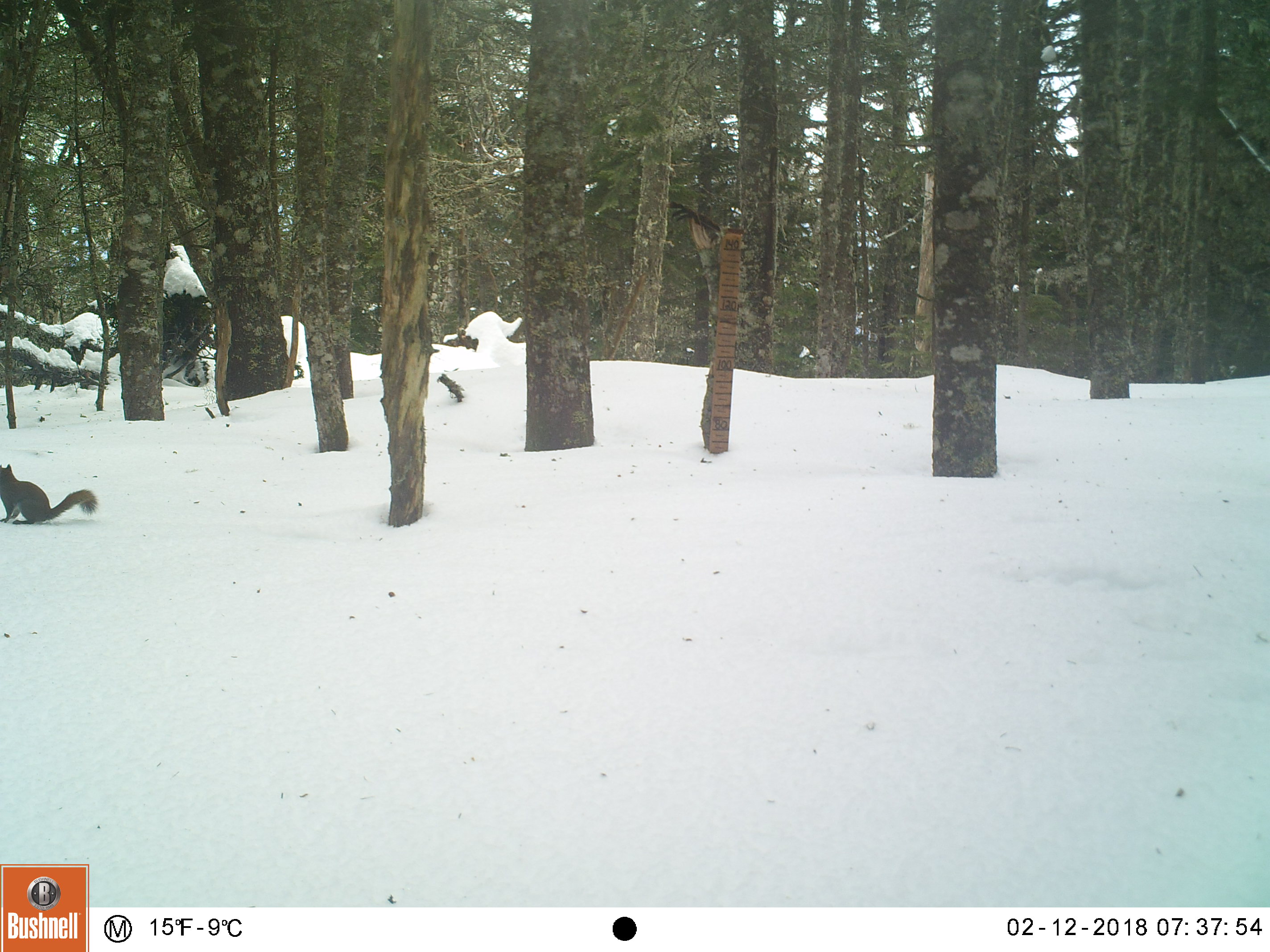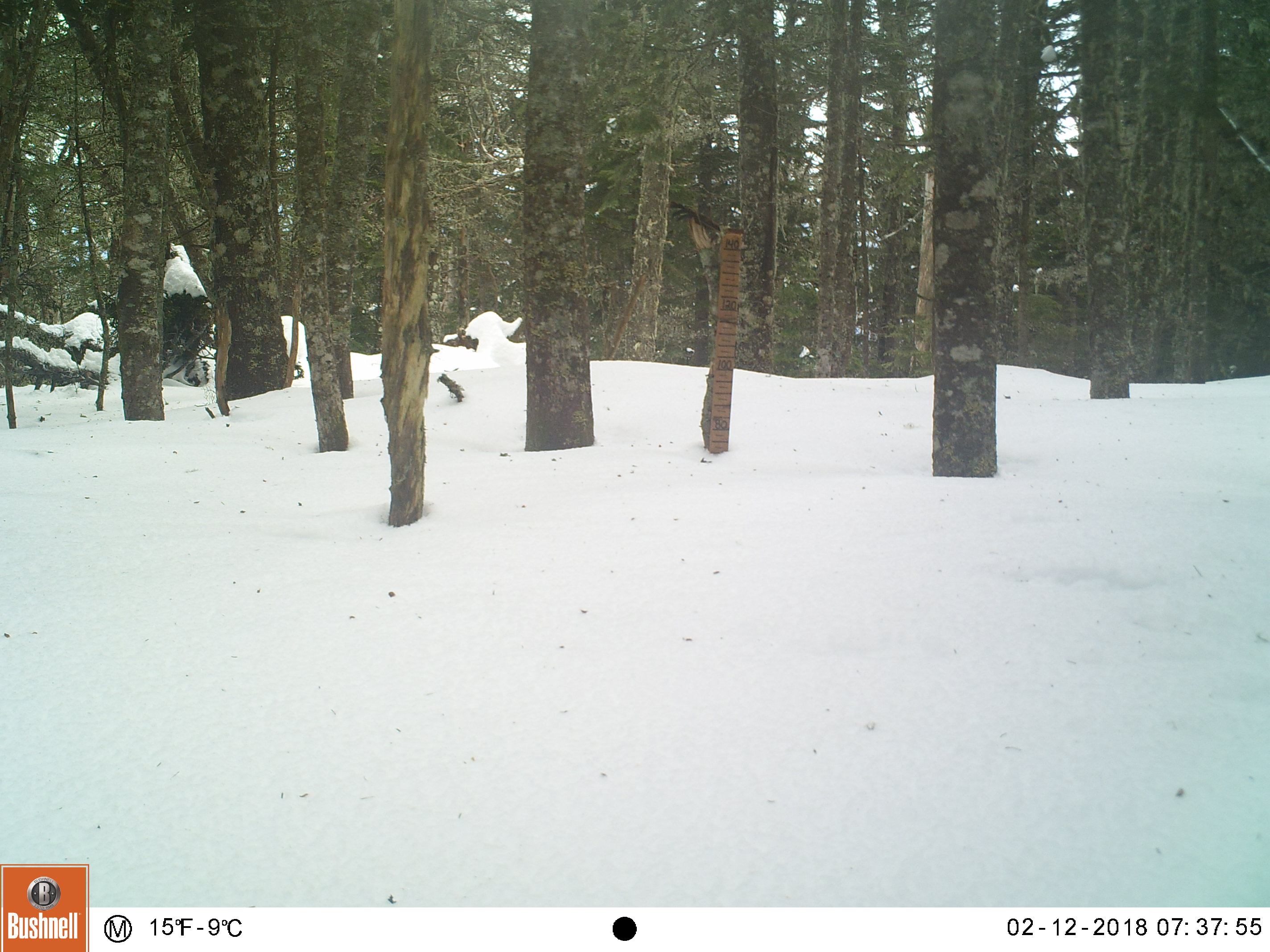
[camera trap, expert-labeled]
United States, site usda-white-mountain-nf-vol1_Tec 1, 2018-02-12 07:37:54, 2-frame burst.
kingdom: Animalia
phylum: Chordata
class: Mammalia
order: Rodentia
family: Sciuridae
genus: Tamiasciurus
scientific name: Tamiasciurus hudsonicus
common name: red squirrel